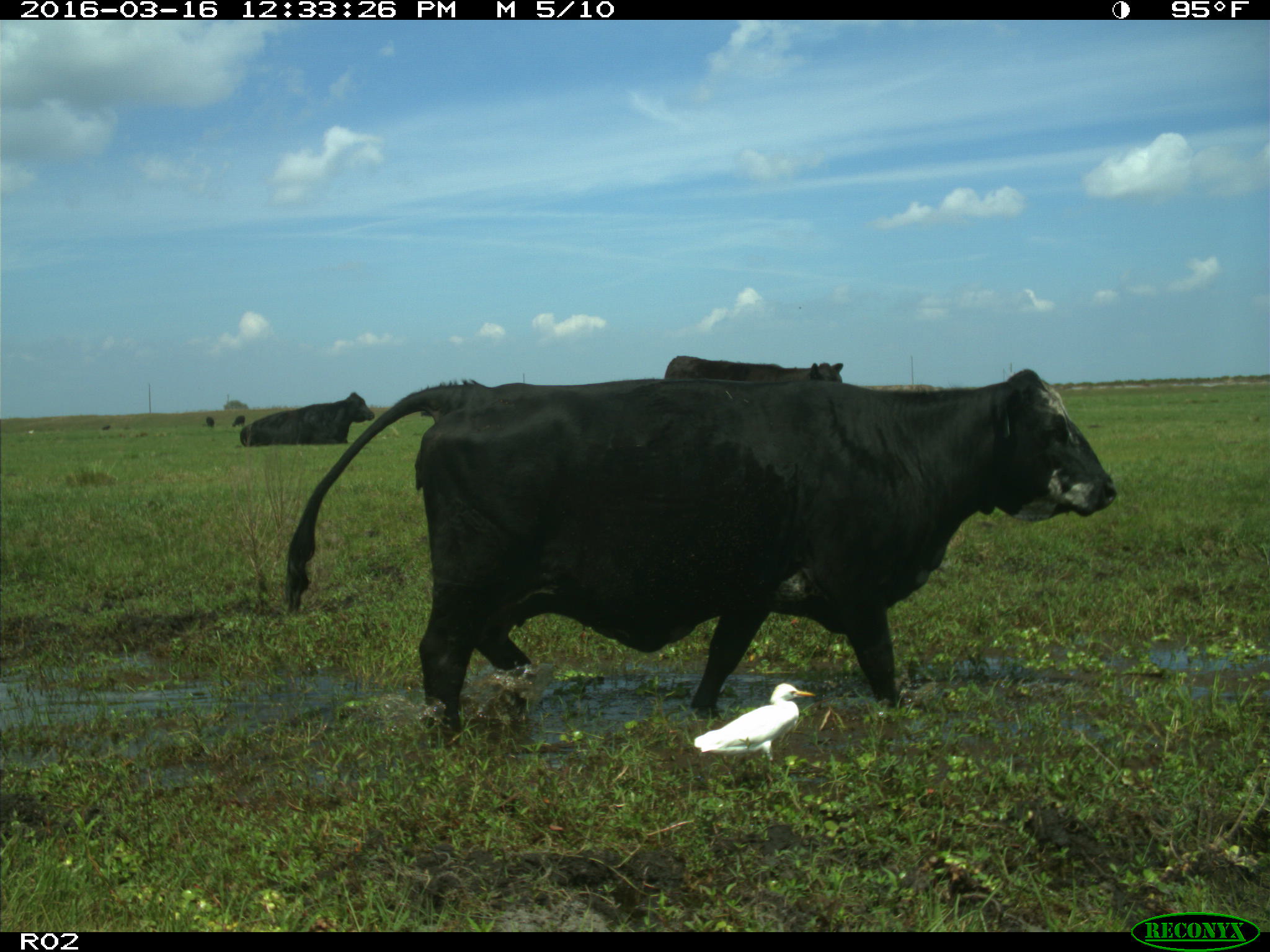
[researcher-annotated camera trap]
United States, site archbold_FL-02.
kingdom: Animalia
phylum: Chordata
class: Mammalia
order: Artiodactyla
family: Bovidae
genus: Bos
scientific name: Bos taurus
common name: domestic cow